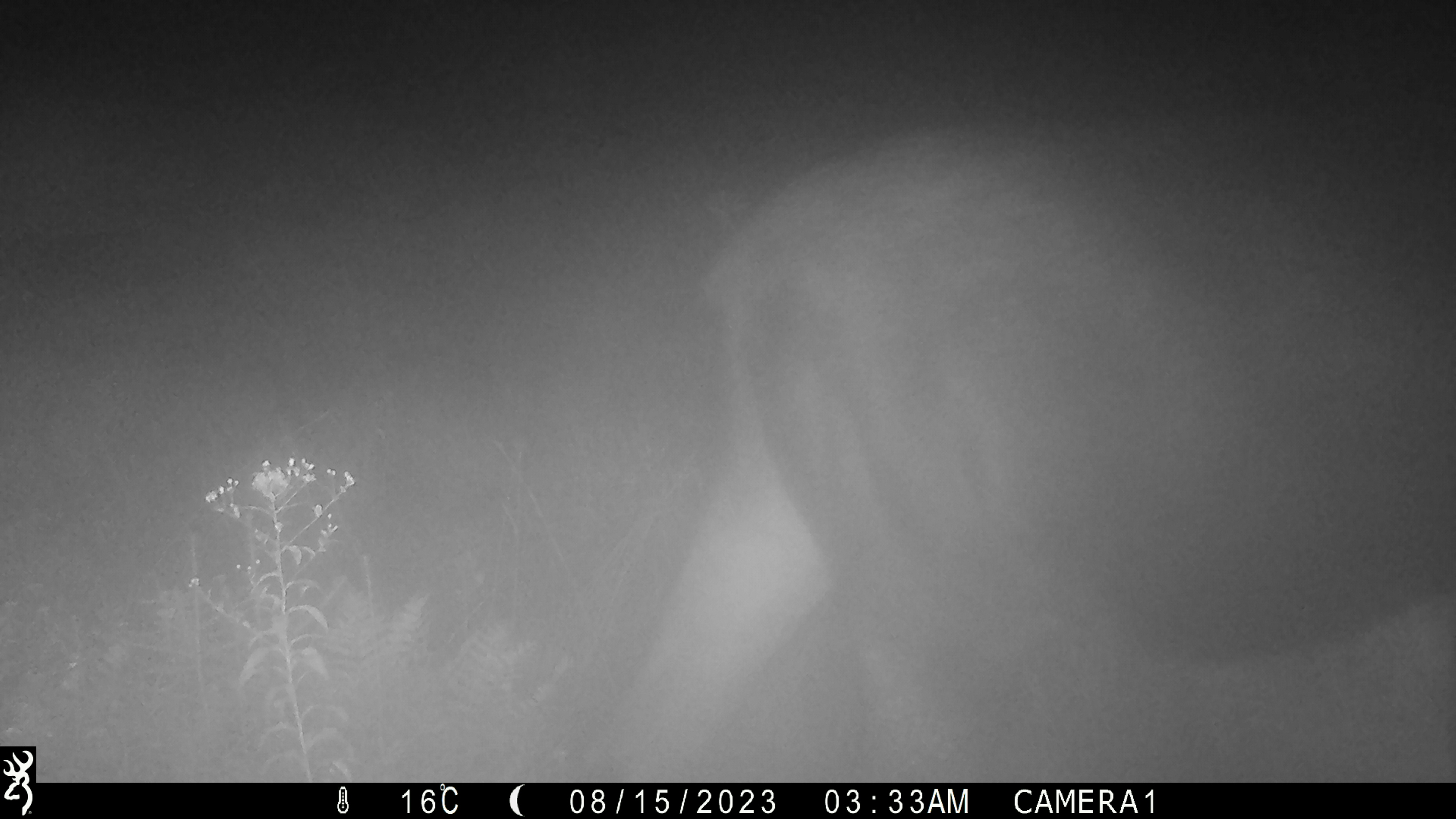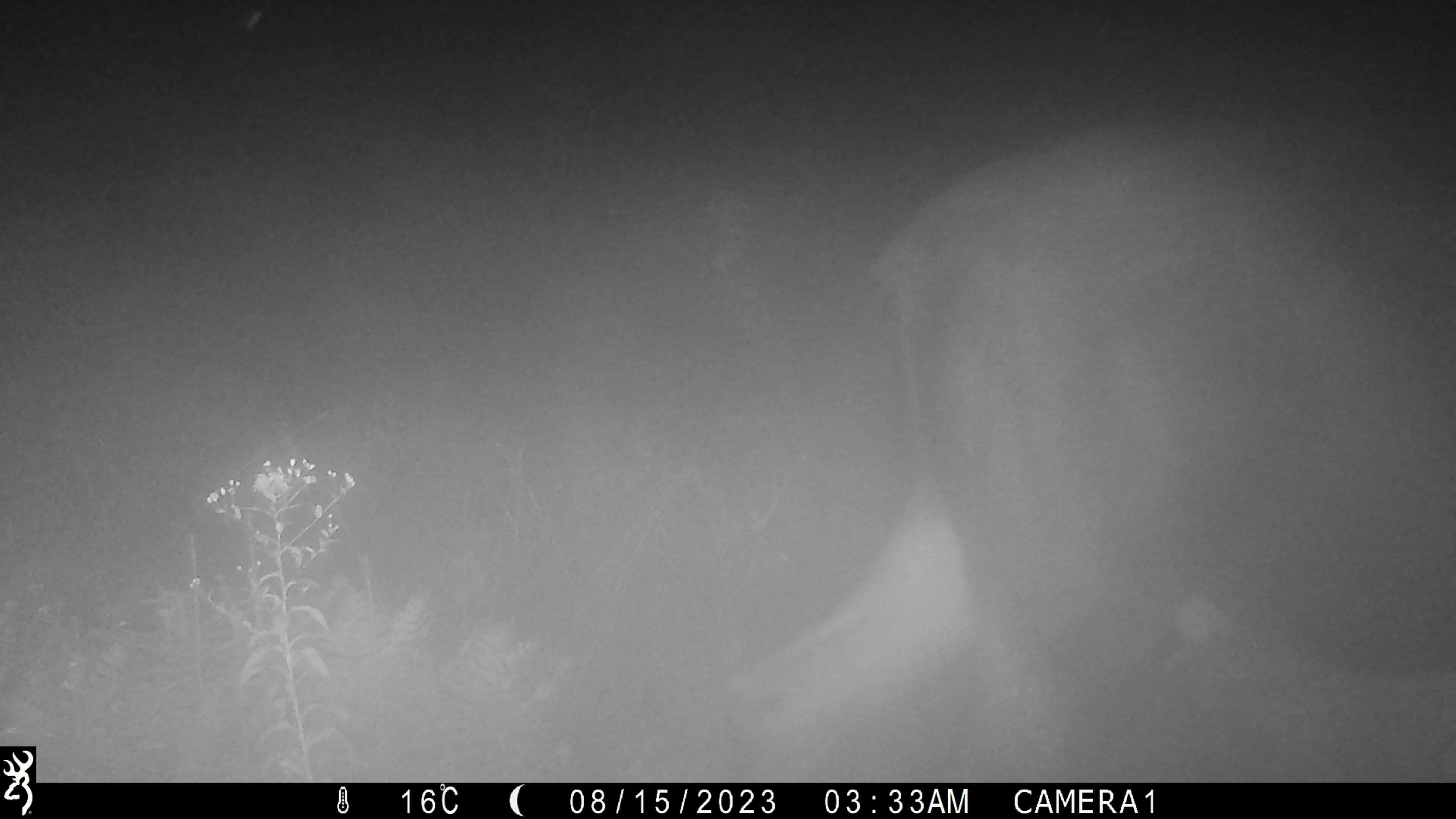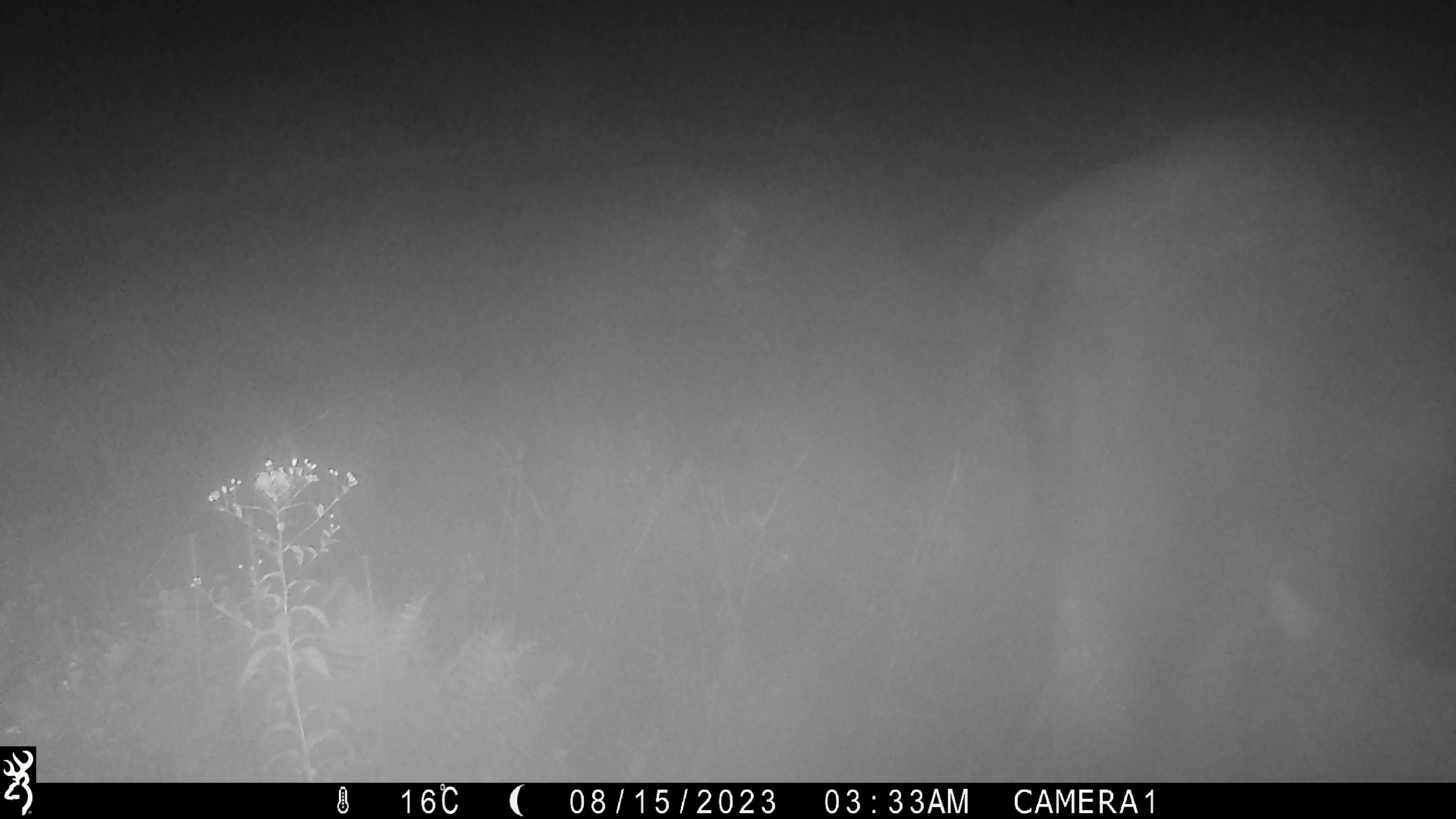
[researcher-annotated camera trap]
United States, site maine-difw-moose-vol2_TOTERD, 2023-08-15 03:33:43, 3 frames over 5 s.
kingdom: Animalia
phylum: Chordata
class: Mammalia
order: Artiodactyla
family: Cervidae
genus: Alces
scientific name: Alces alces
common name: moose